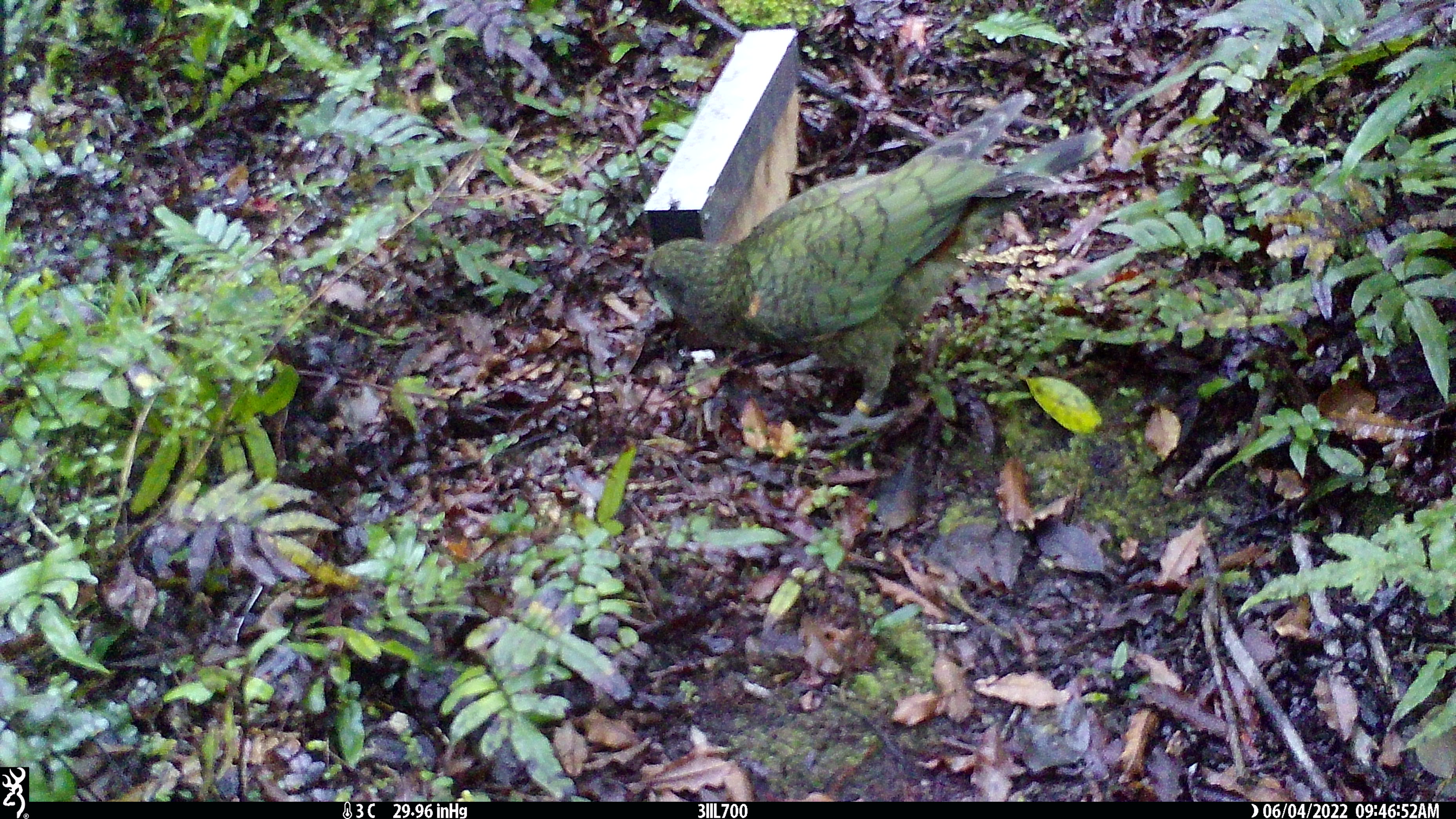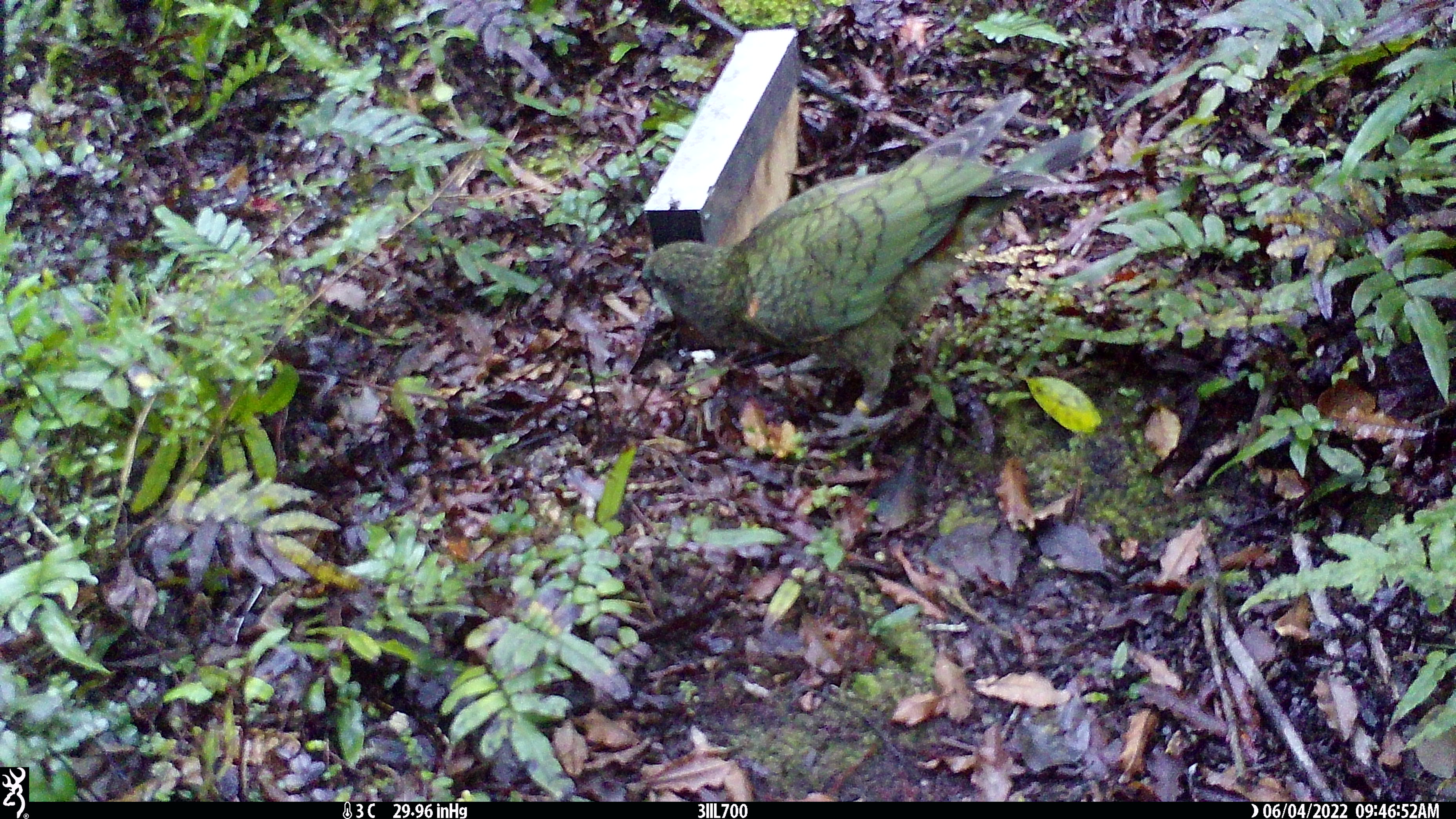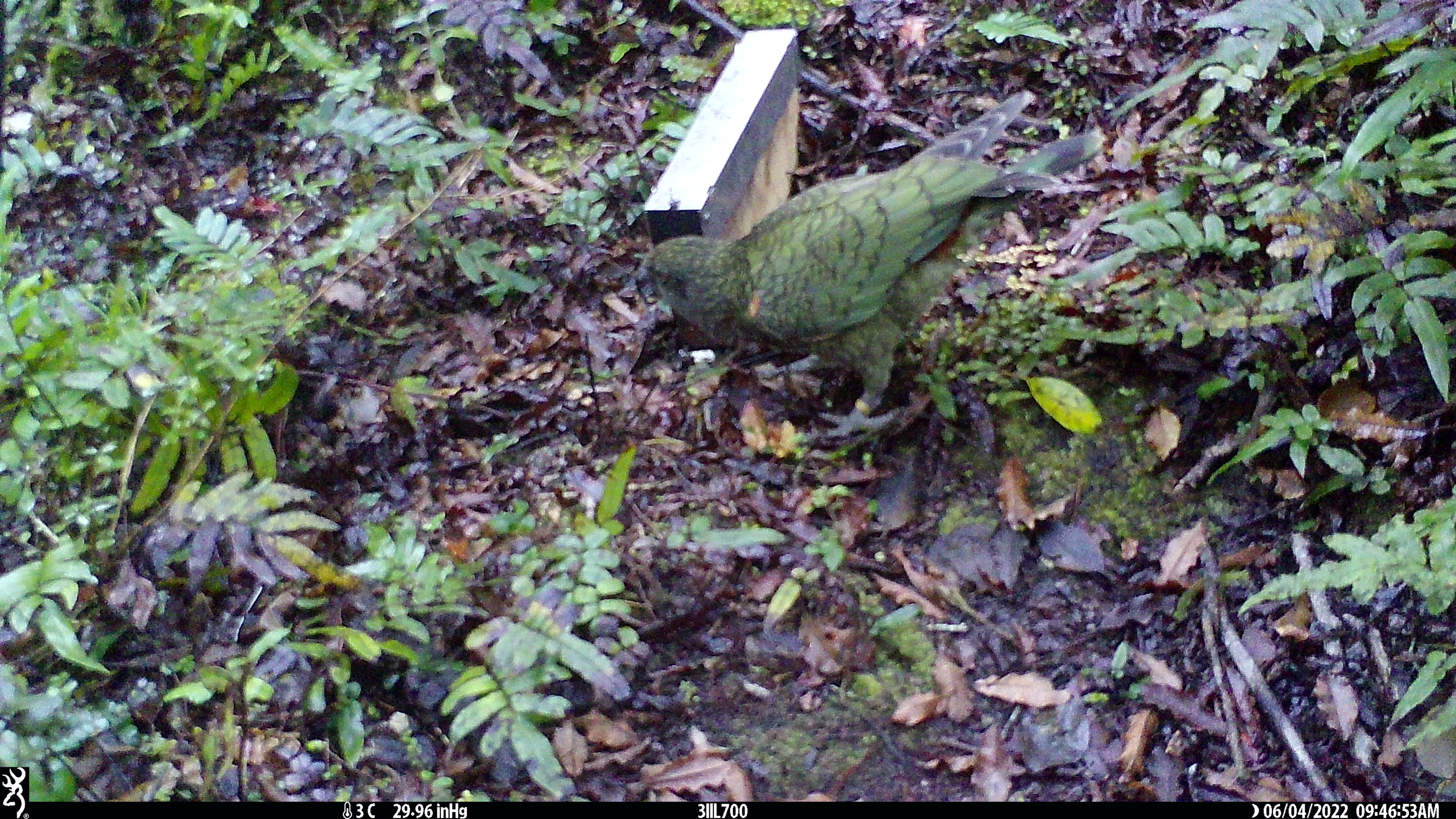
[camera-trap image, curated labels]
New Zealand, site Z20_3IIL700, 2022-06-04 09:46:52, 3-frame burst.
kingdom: Animalia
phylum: Chordata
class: Aves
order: Psittaciformes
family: Strigopidae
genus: Nestor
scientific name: Nestor notabilis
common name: kea